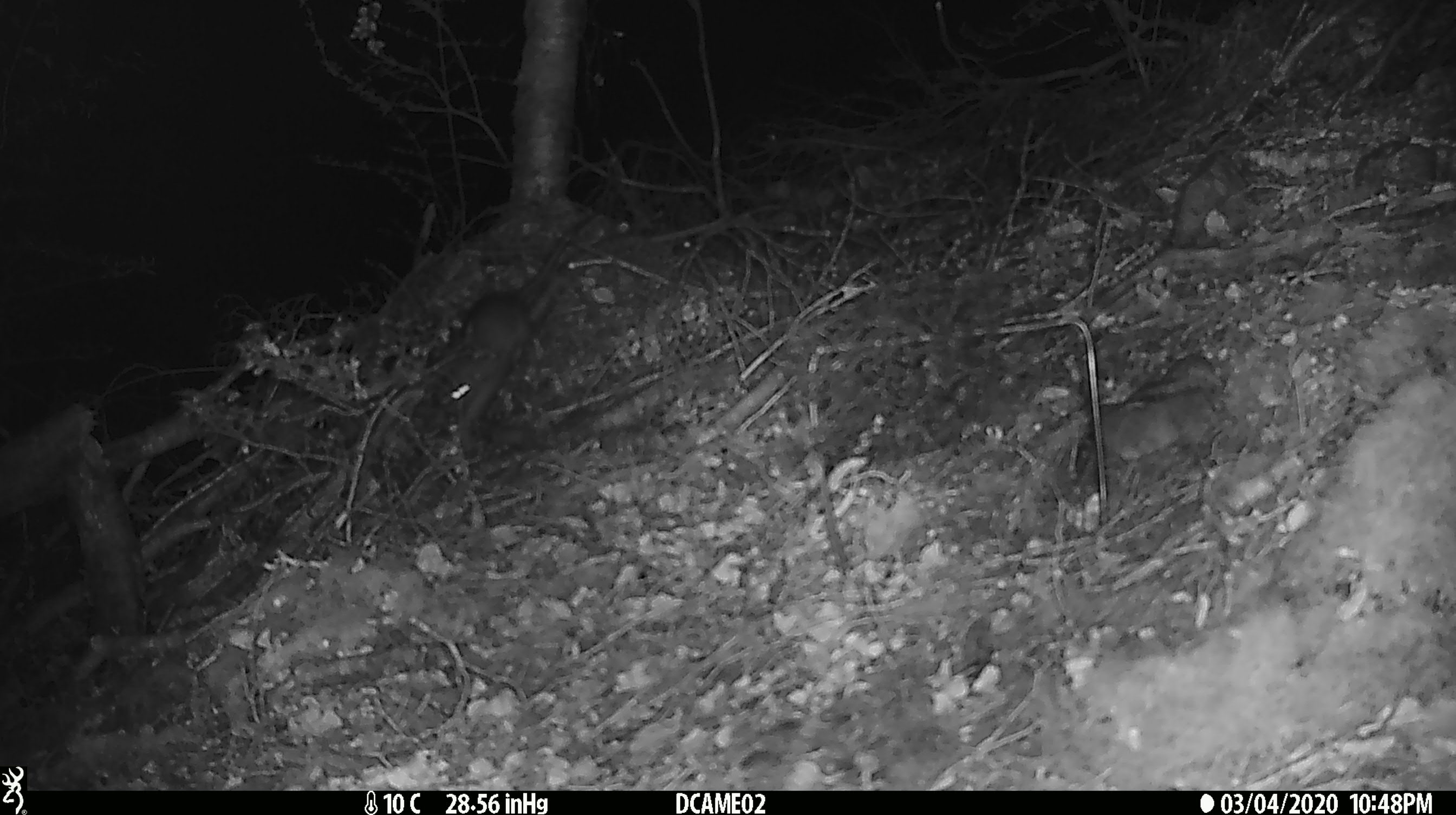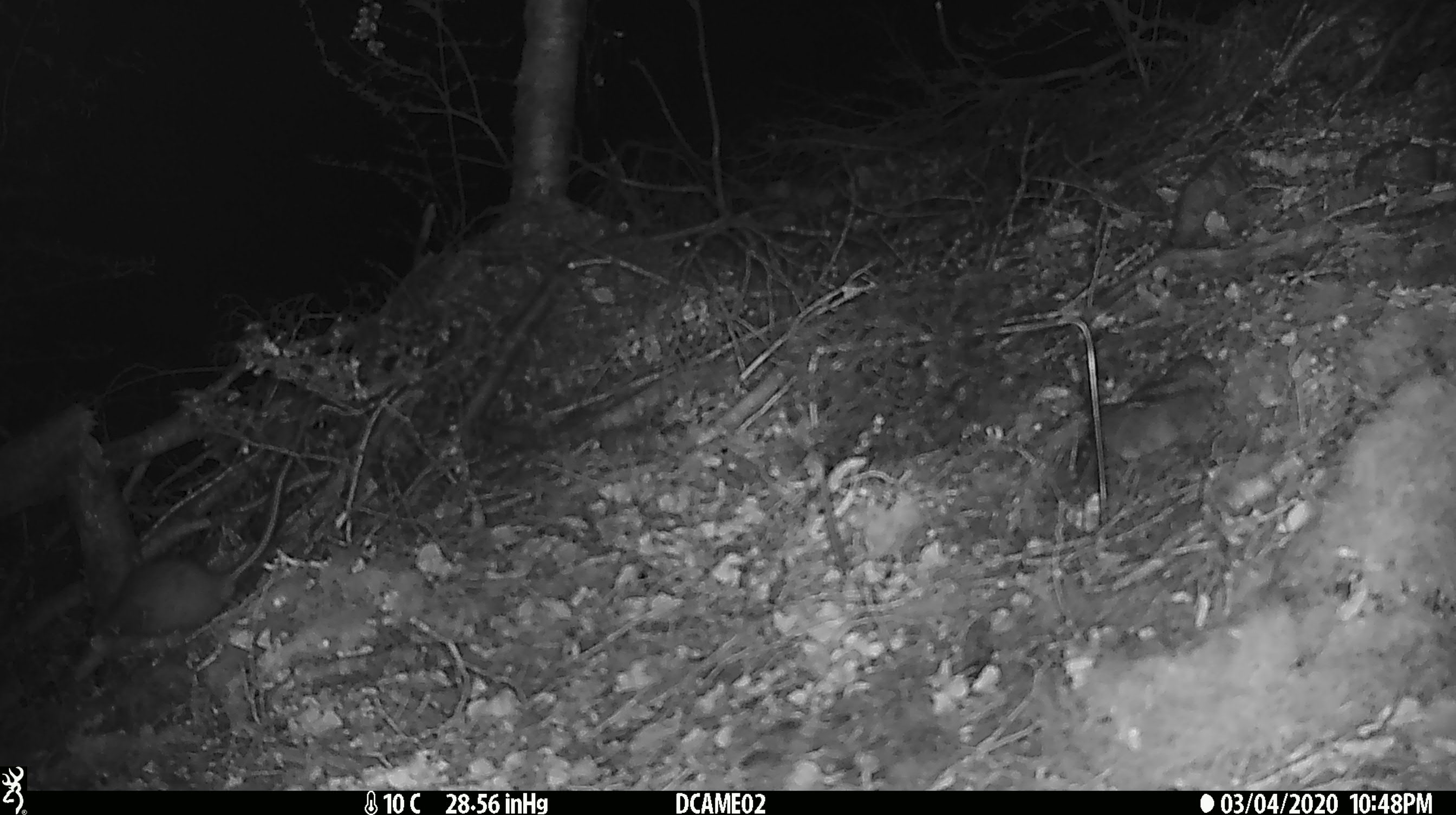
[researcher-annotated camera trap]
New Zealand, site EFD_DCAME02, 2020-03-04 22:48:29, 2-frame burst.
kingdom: Animalia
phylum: Chordata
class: Mammalia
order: Rodentia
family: Muridae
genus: Rattus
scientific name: Rattus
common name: rat